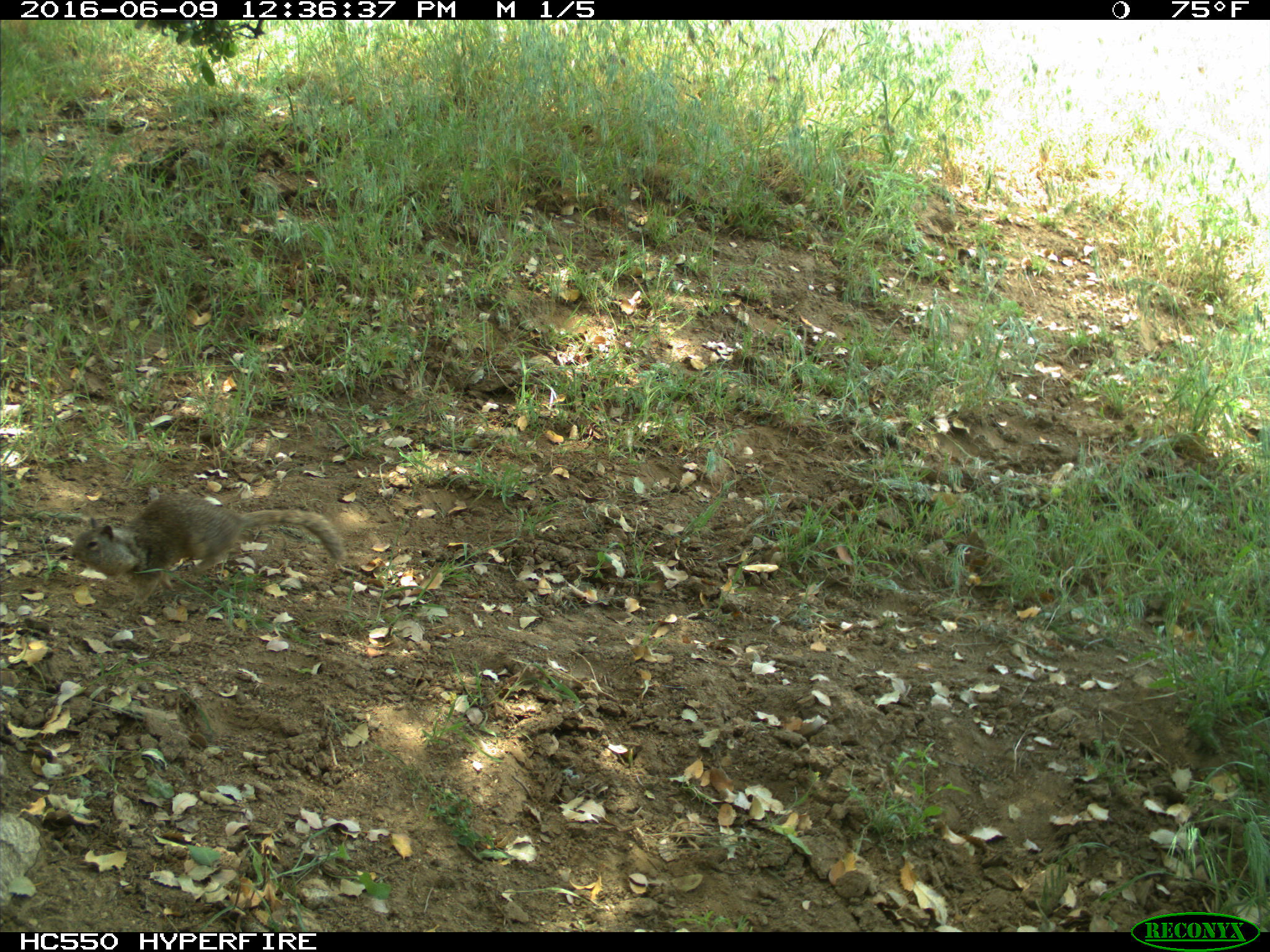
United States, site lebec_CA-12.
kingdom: Animalia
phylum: Chordata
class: Mammalia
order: Rodentia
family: Sciuridae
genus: Otospermophilus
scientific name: Otospermophilus beecheyi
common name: california ground squirrel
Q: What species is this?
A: Otospermophilus beecheyi (california ground squirrel).